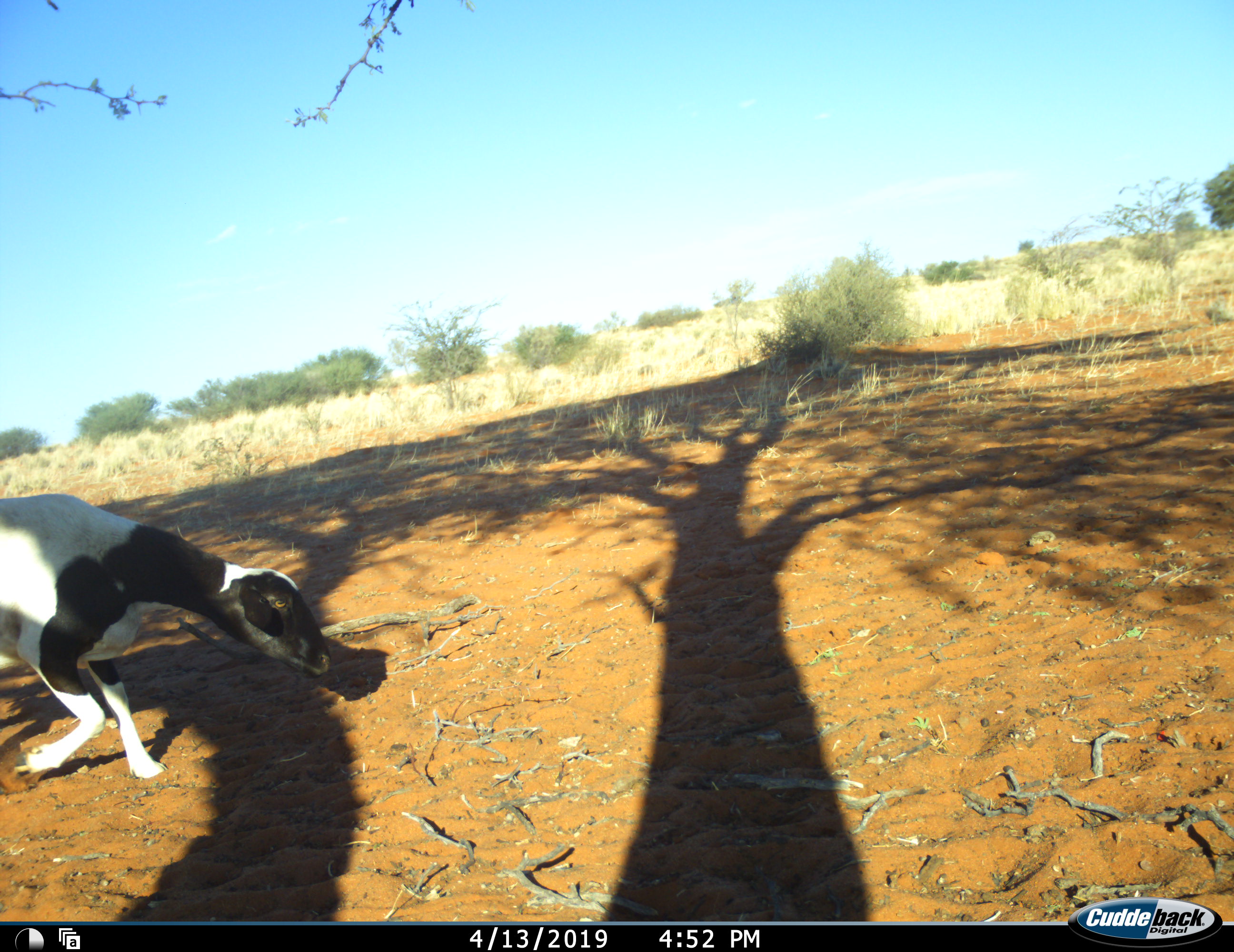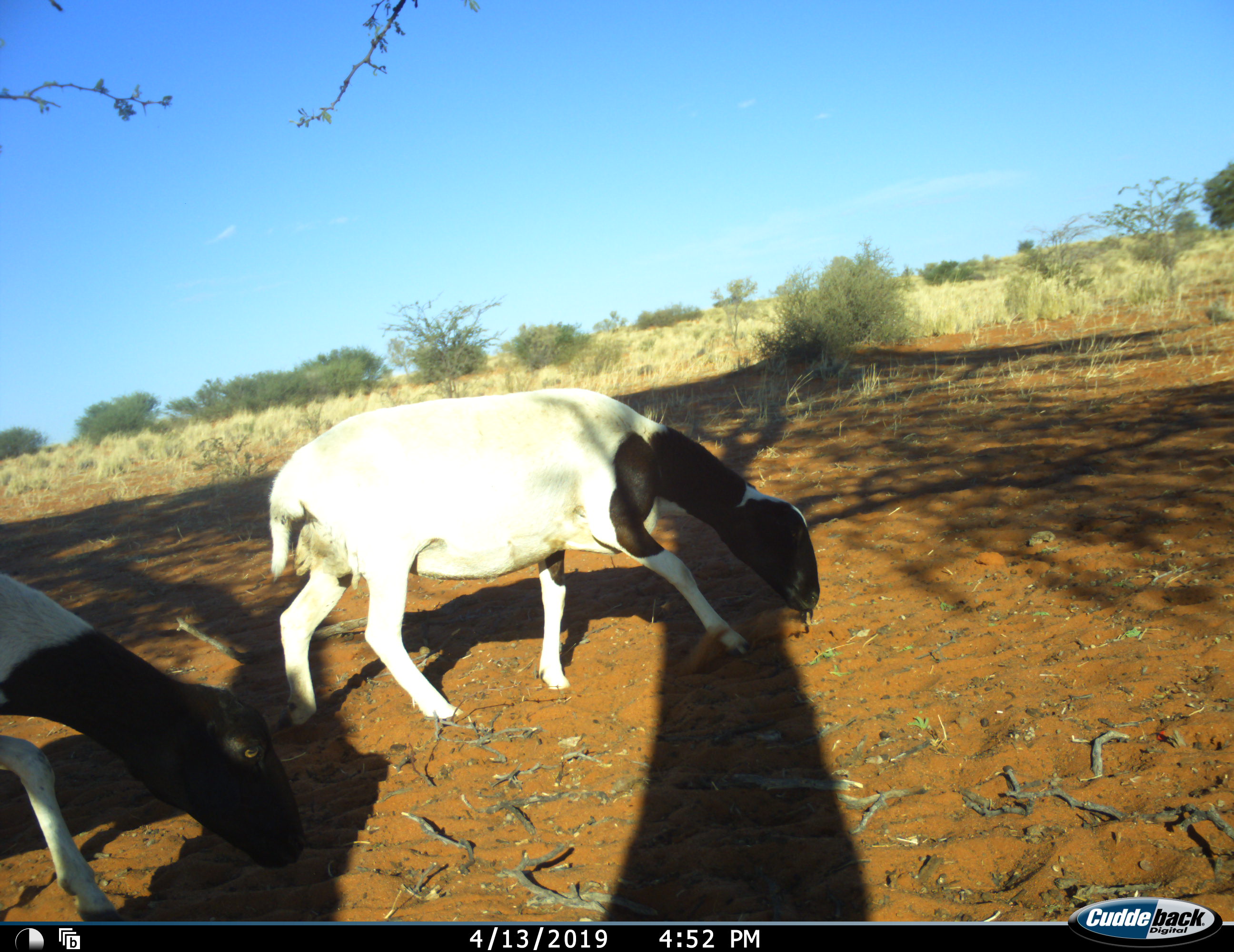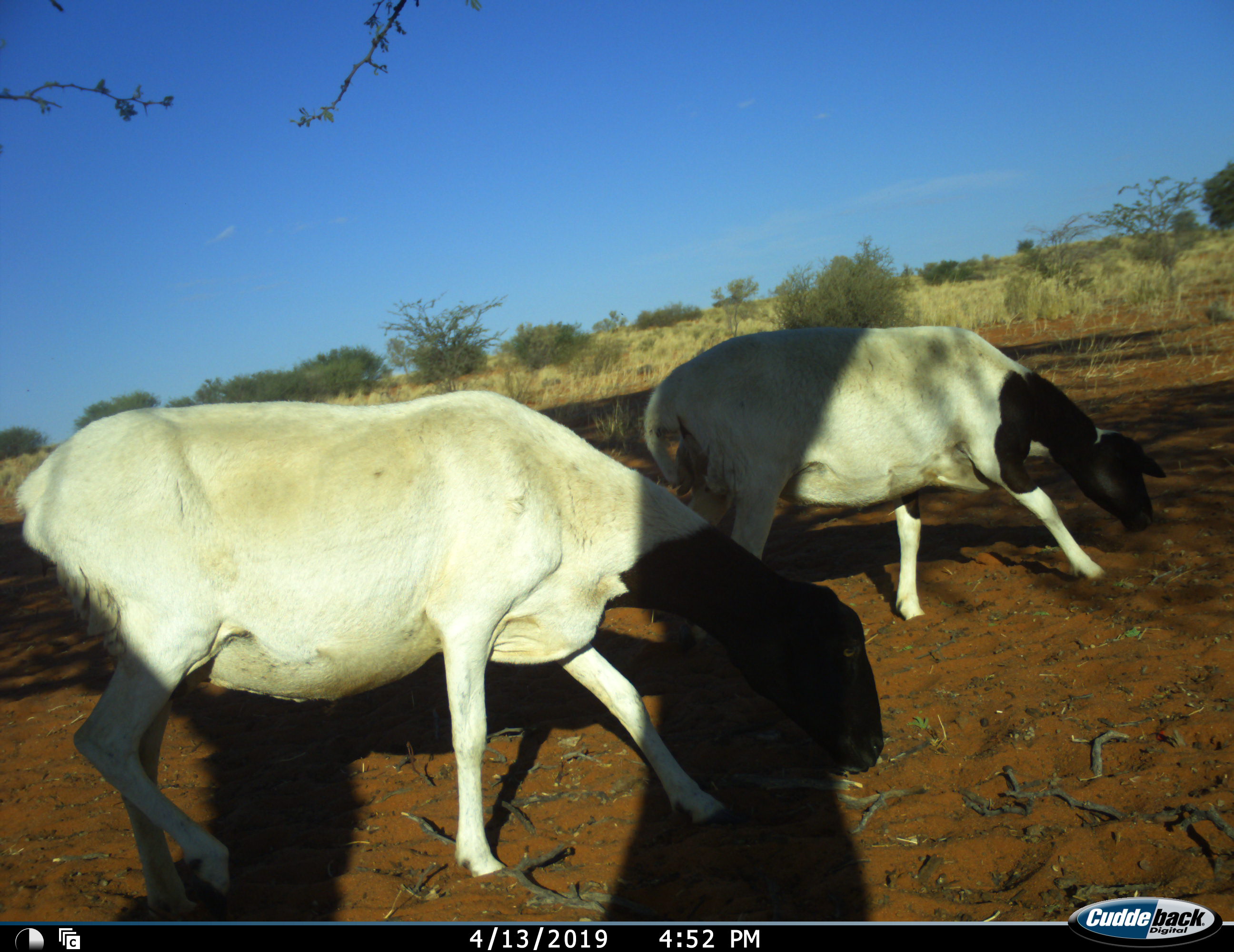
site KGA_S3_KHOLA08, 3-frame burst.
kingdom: Animalia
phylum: Chordata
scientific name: Vertebrata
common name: domestic animal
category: domesticanimal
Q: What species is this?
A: Domesticanimal (domestic animal) (Vertebrata).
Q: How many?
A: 2.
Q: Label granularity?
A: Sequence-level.